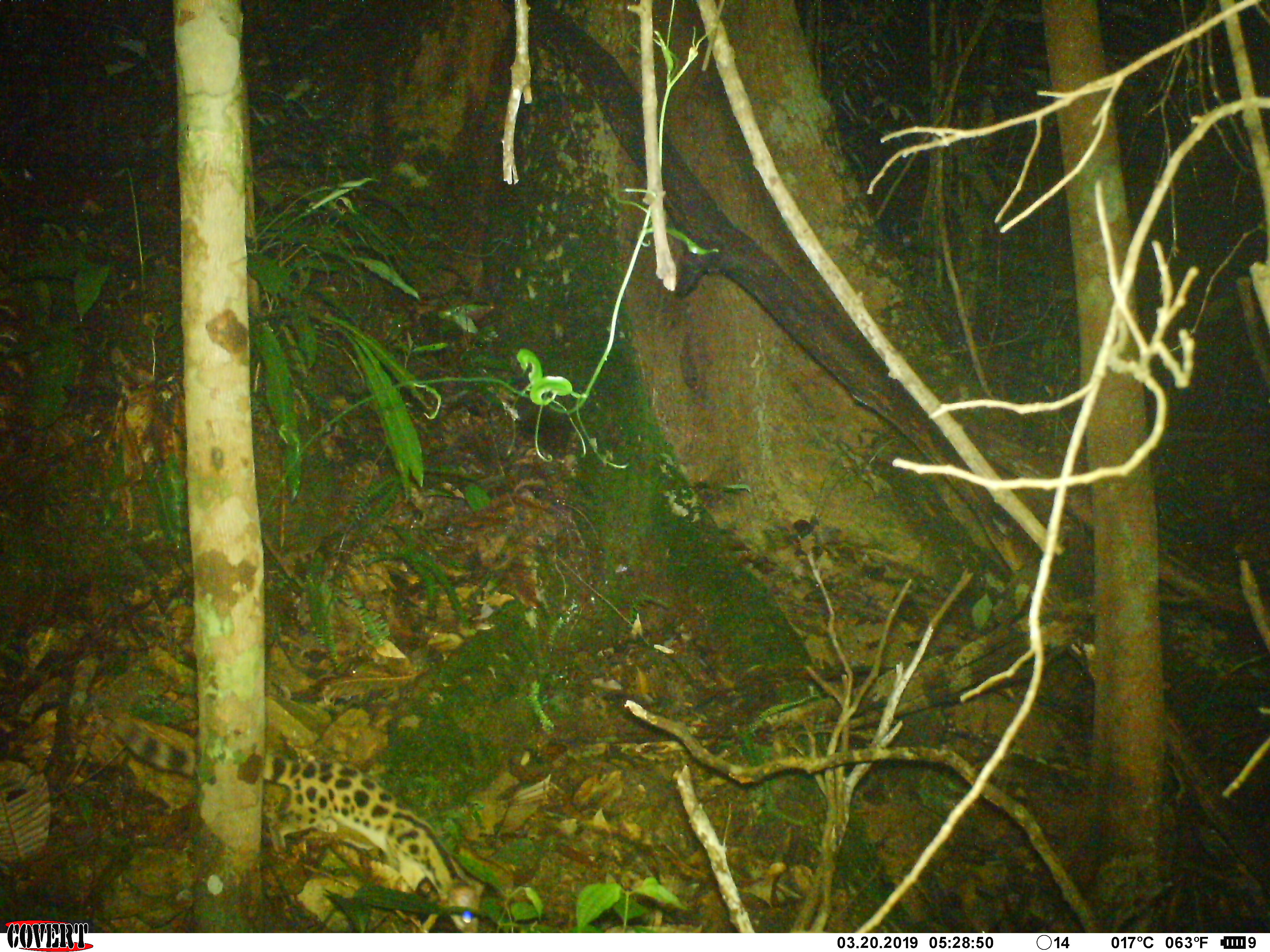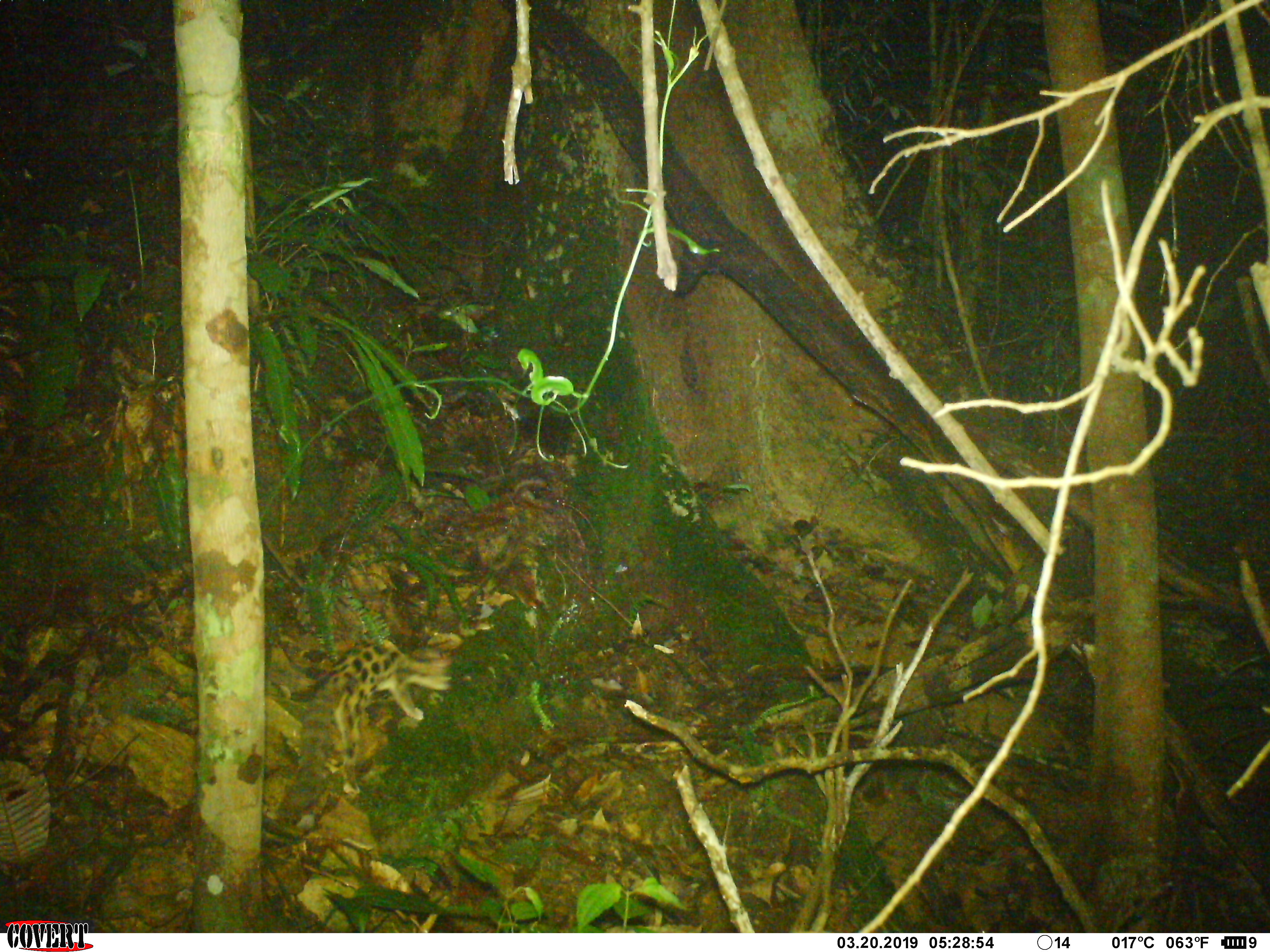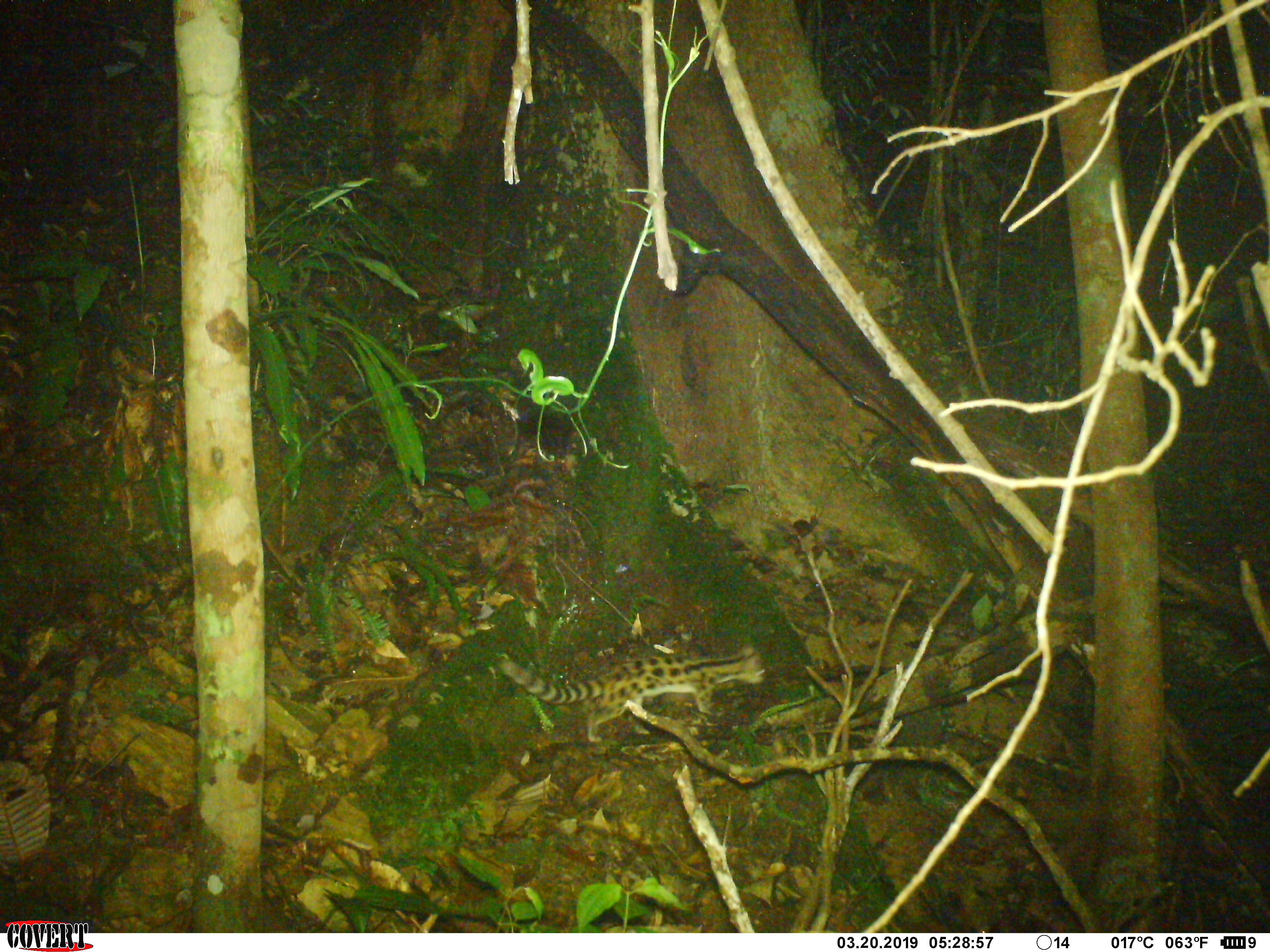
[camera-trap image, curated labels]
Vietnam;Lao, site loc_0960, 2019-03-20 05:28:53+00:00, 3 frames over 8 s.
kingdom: Animalia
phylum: Chordata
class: Mammalia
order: Carnivora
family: Prionodontidae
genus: Prionodon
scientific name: Prionodon pardicolor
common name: spotted linsang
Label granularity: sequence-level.